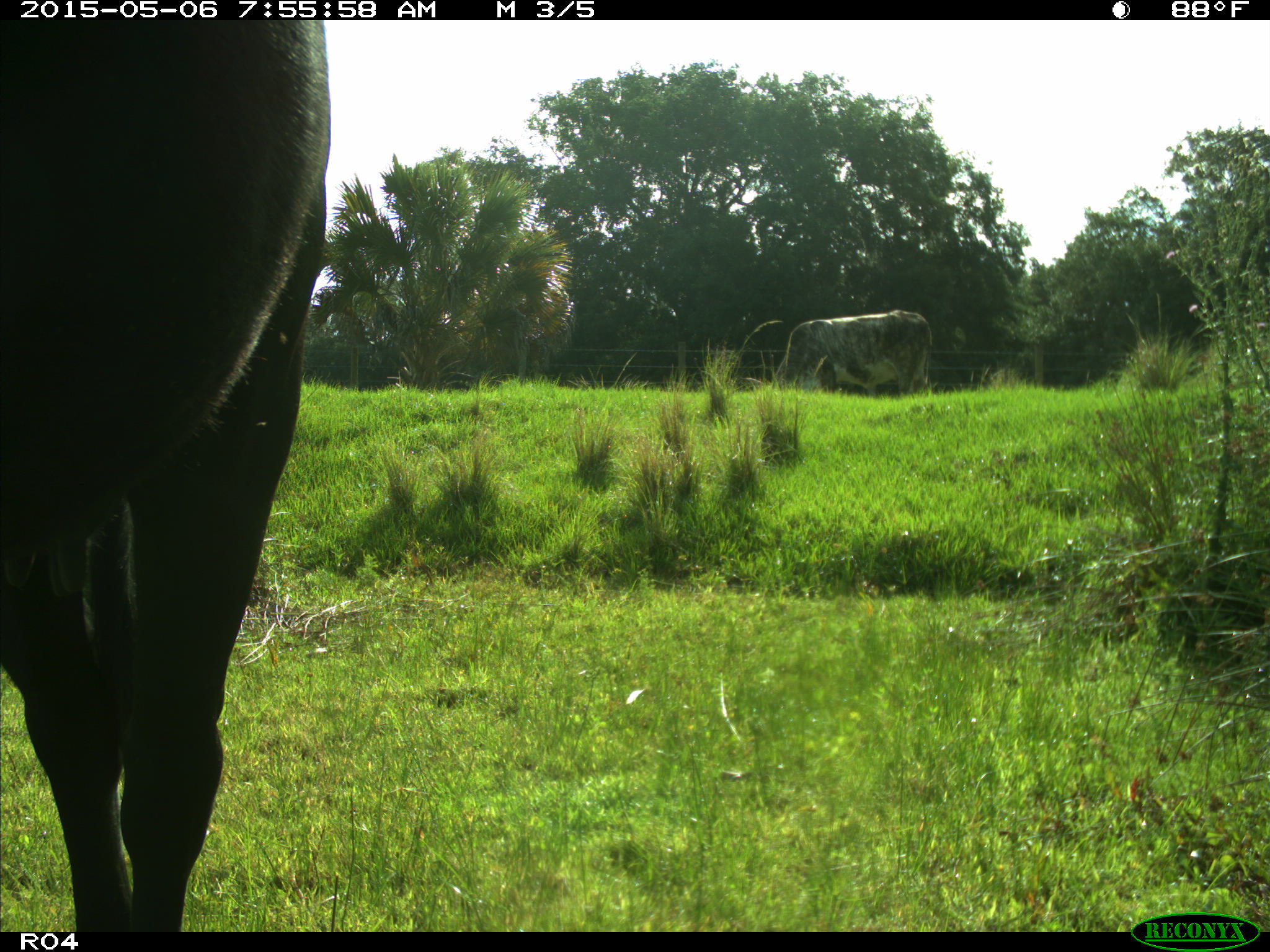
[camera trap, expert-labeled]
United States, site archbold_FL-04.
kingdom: Animalia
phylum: Chordata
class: Mammalia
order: Artiodactyla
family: Bovidae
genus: Bos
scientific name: Bos taurus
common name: domestic cow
Bos taurus (domestic cow).